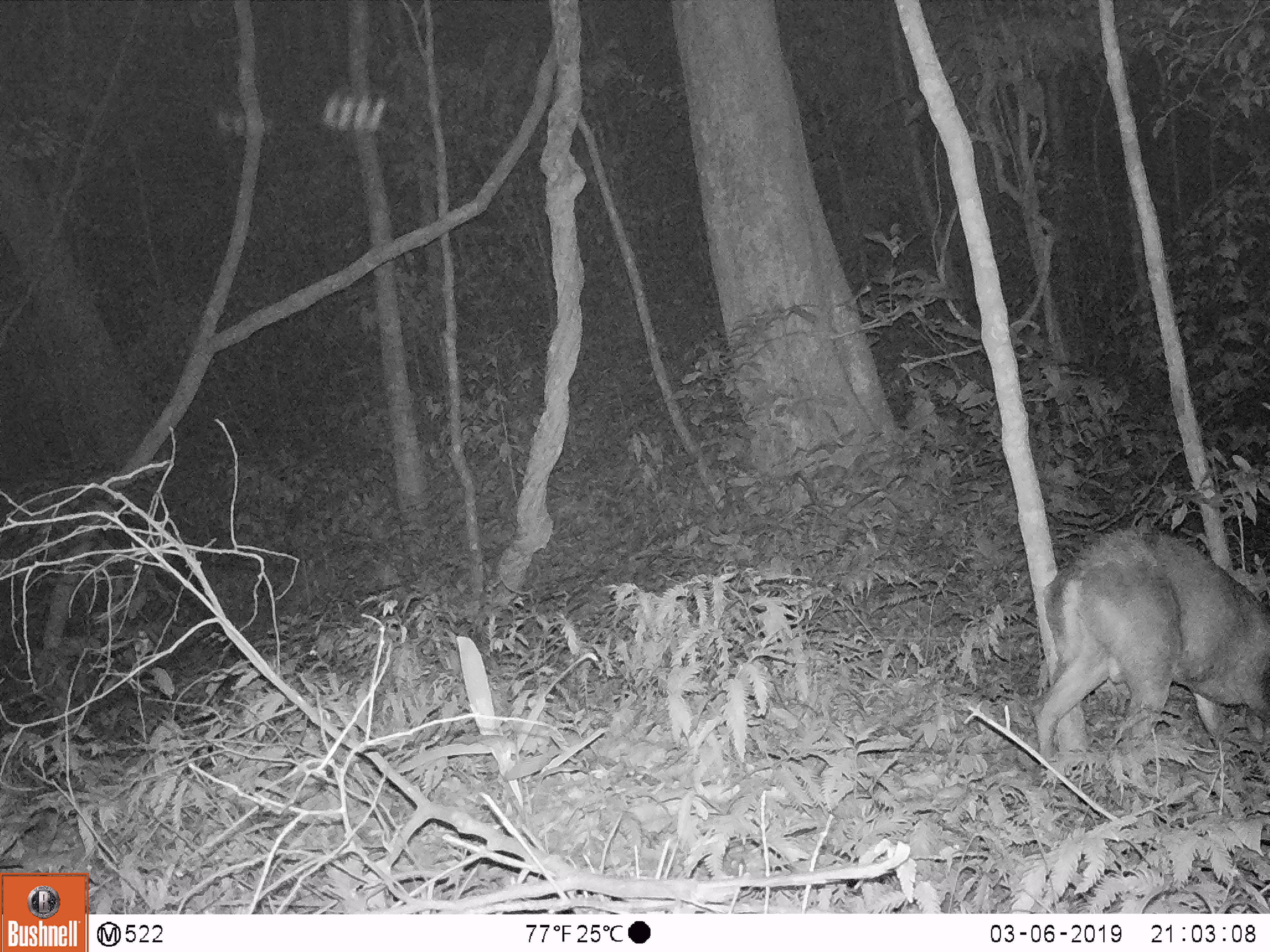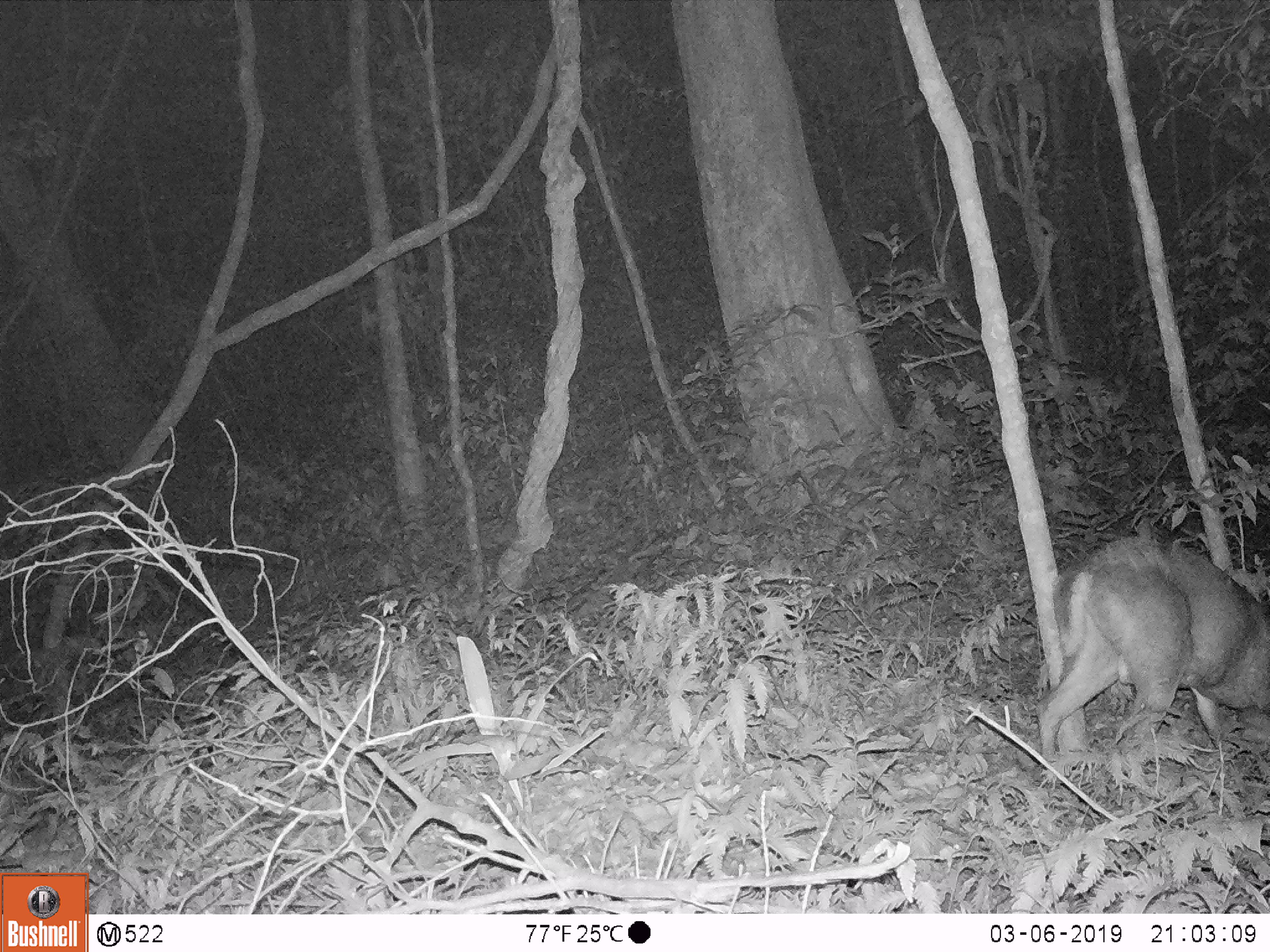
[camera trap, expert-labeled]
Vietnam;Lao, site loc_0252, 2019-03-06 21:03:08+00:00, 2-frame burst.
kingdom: Animalia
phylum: Chordata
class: Mammalia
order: Artiodactyla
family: Cervidae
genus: Muntiacus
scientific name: Muntiacus rooseveltorum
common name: roosevelt's muntjac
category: roosevelts muntjac group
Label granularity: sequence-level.